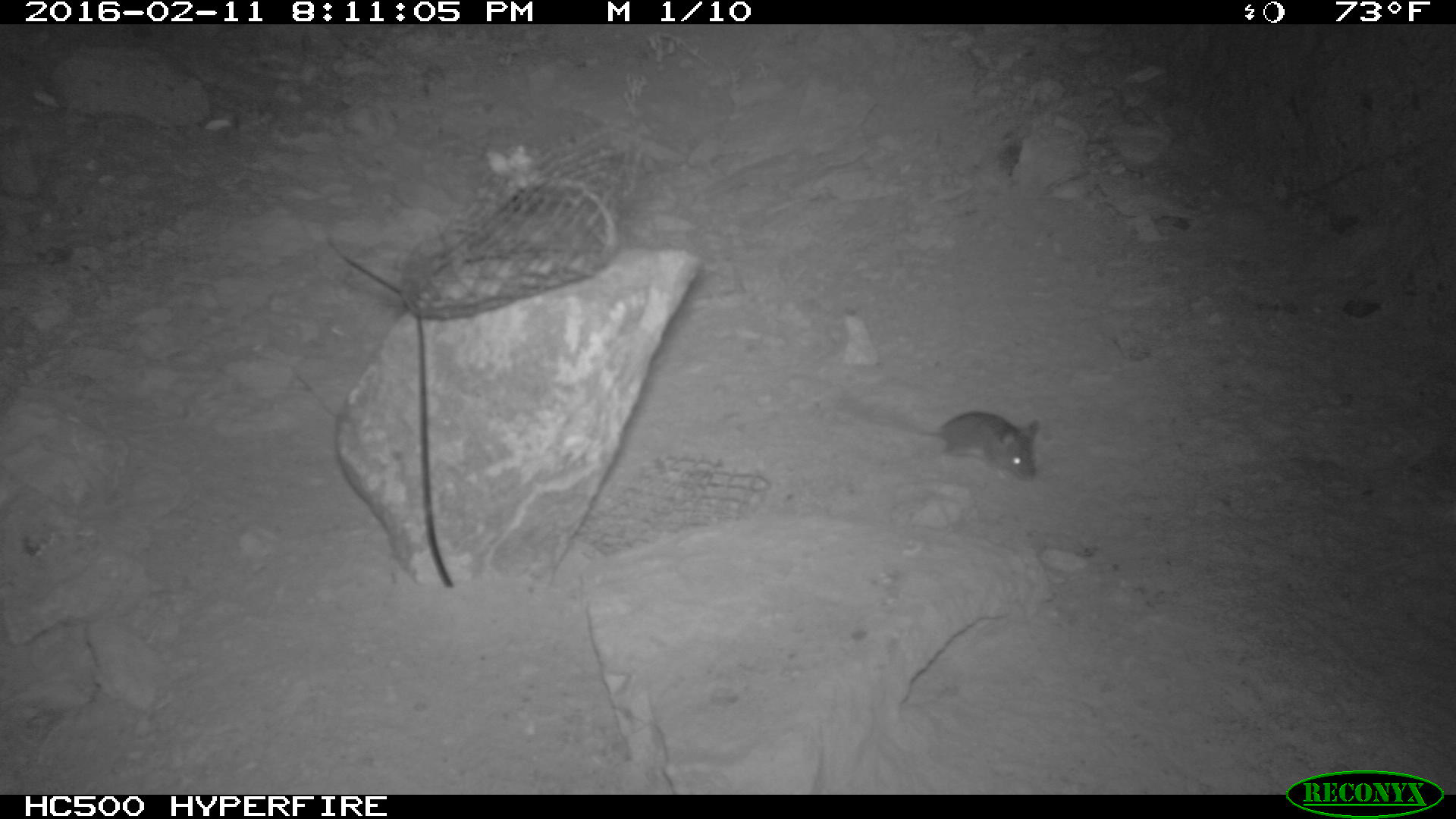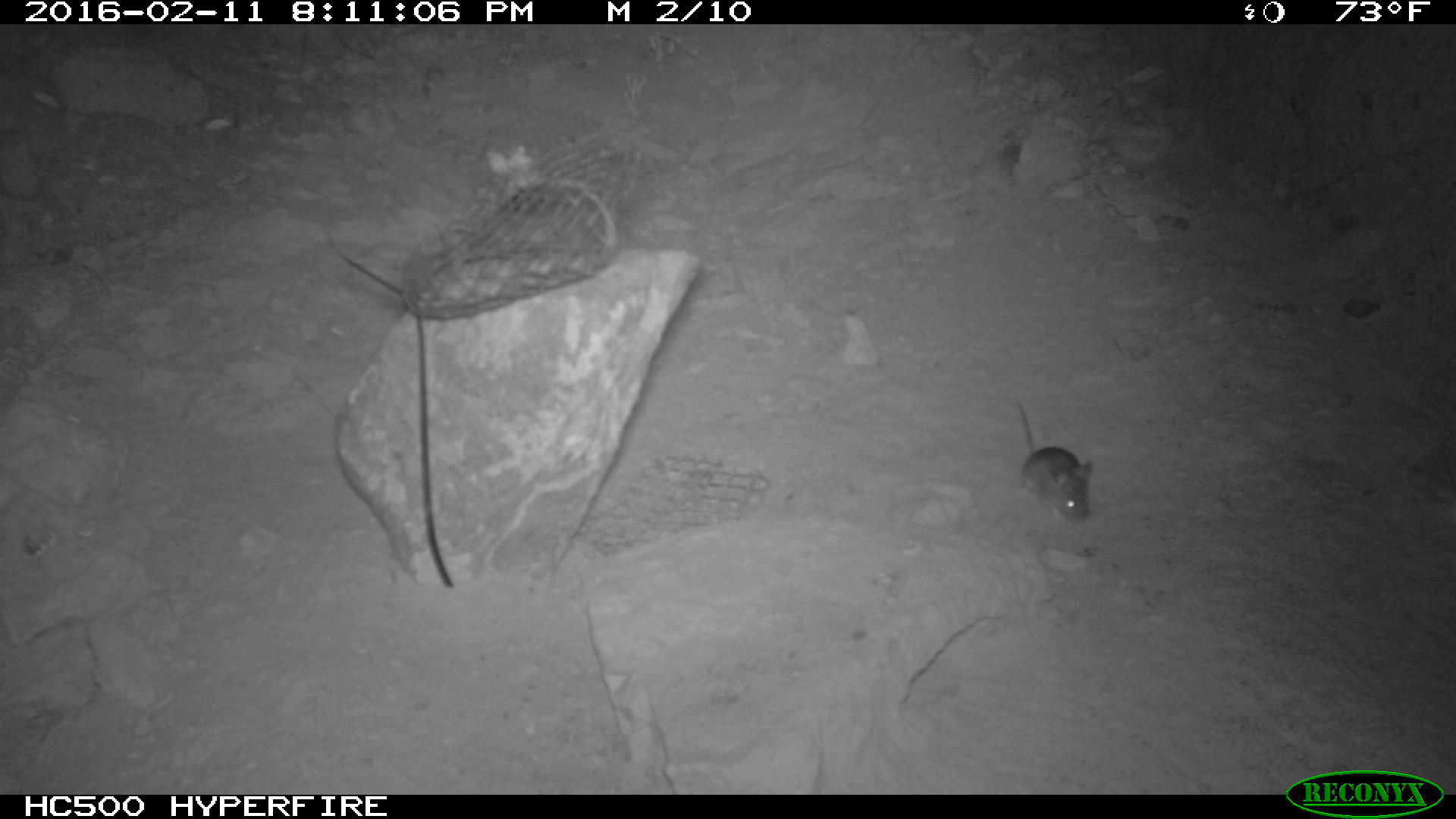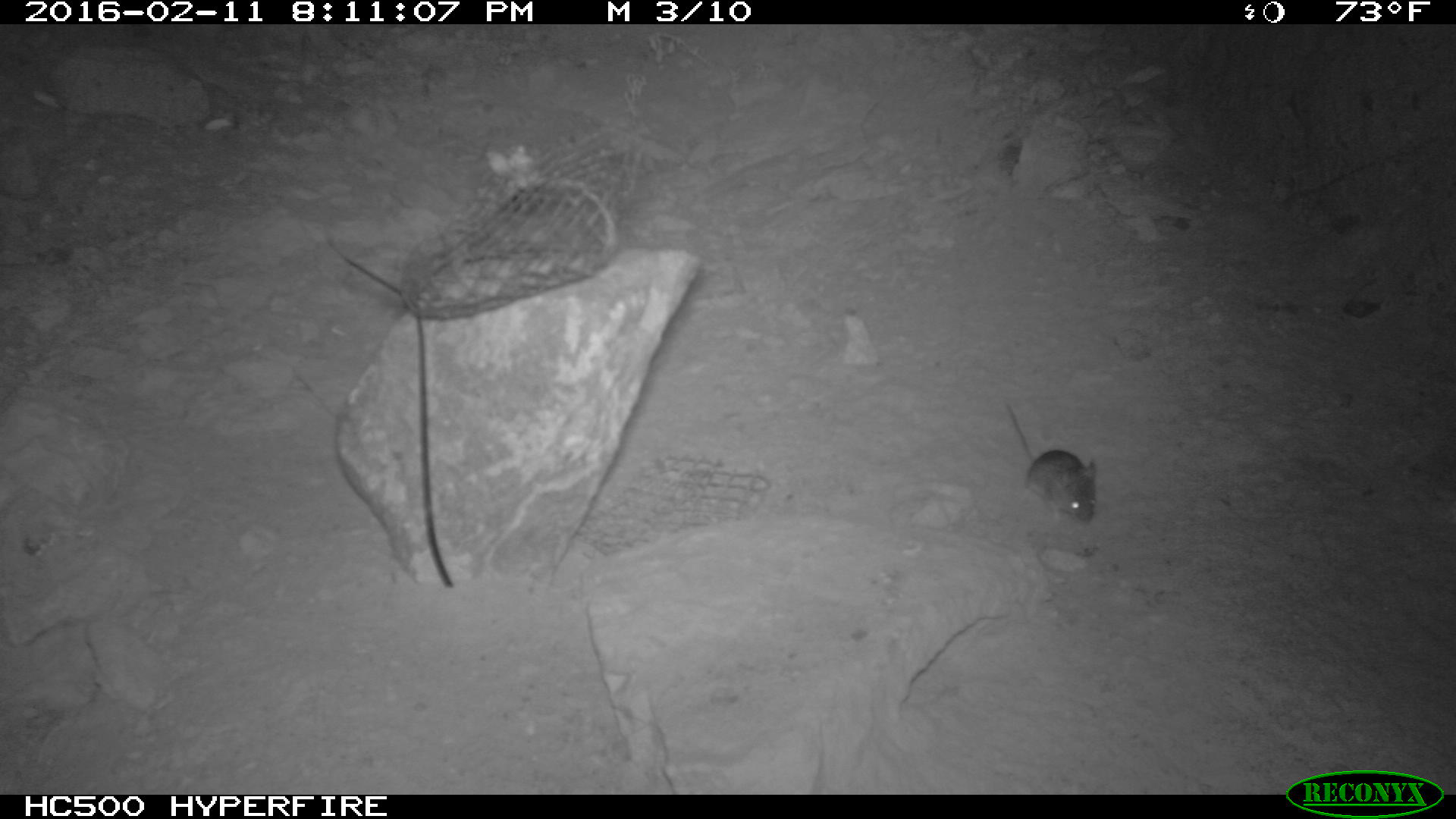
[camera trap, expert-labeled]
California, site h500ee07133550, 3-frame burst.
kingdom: Animalia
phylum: Chordata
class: Mammalia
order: Rodentia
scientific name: Rodentia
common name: rodent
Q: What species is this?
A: Rodent (Rodentia).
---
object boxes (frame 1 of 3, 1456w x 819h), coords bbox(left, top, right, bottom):
rodent: bbox(843, 394, 1039, 480)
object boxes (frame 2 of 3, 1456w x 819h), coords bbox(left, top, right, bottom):
rodent: bbox(1016, 400, 1091, 522)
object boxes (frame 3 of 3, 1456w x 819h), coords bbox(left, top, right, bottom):
rodent: bbox(1004, 403, 1096, 528)